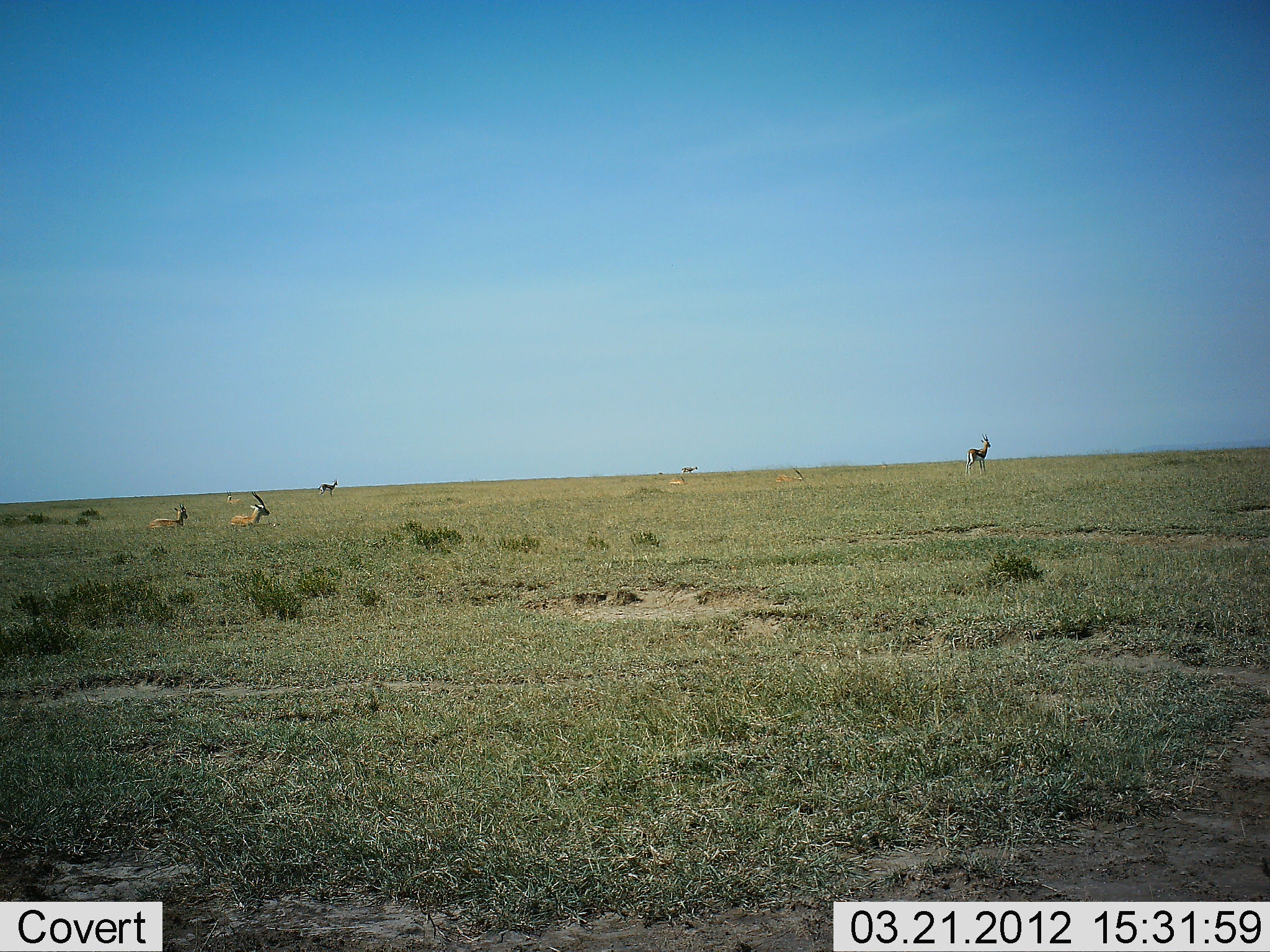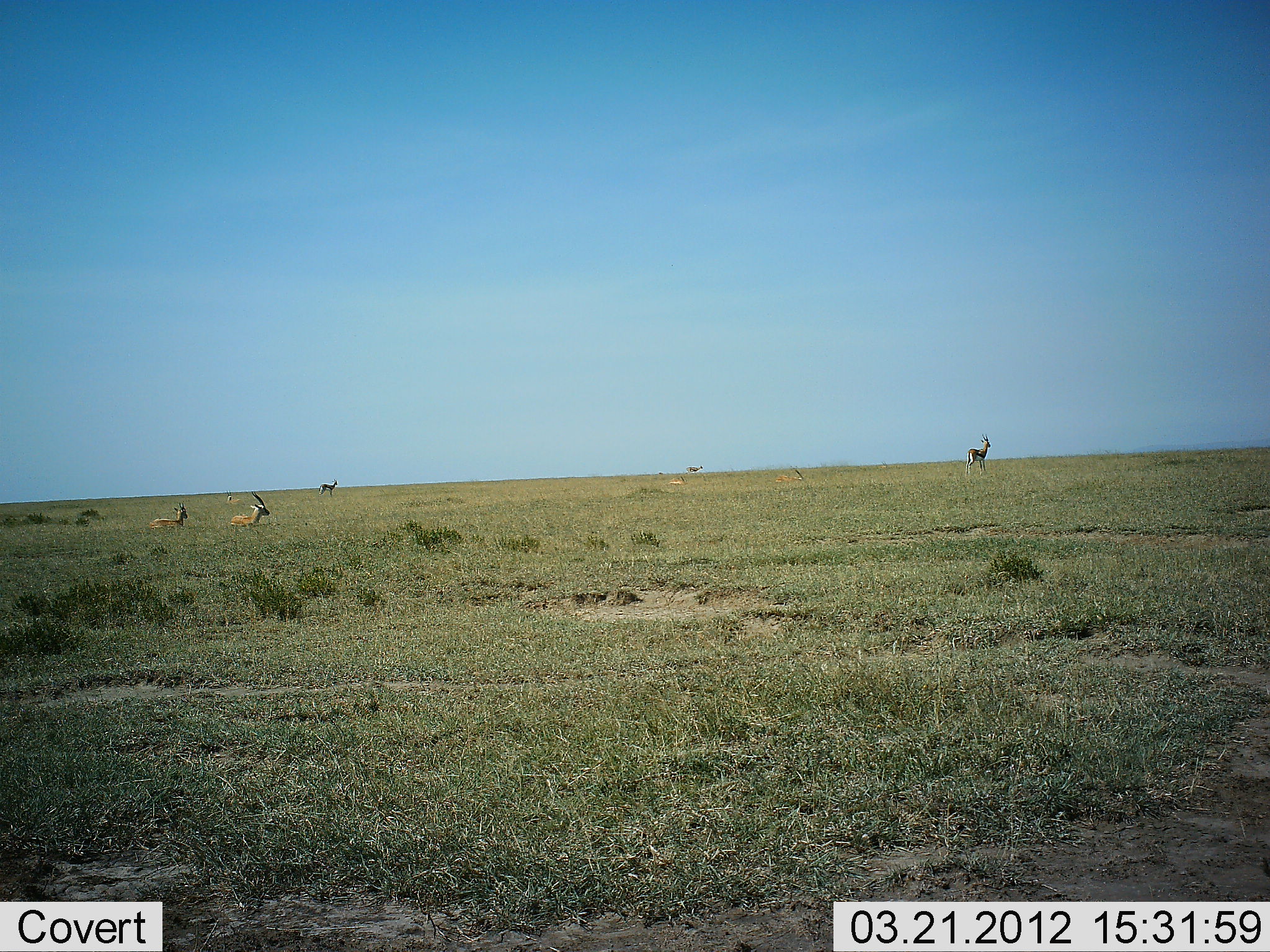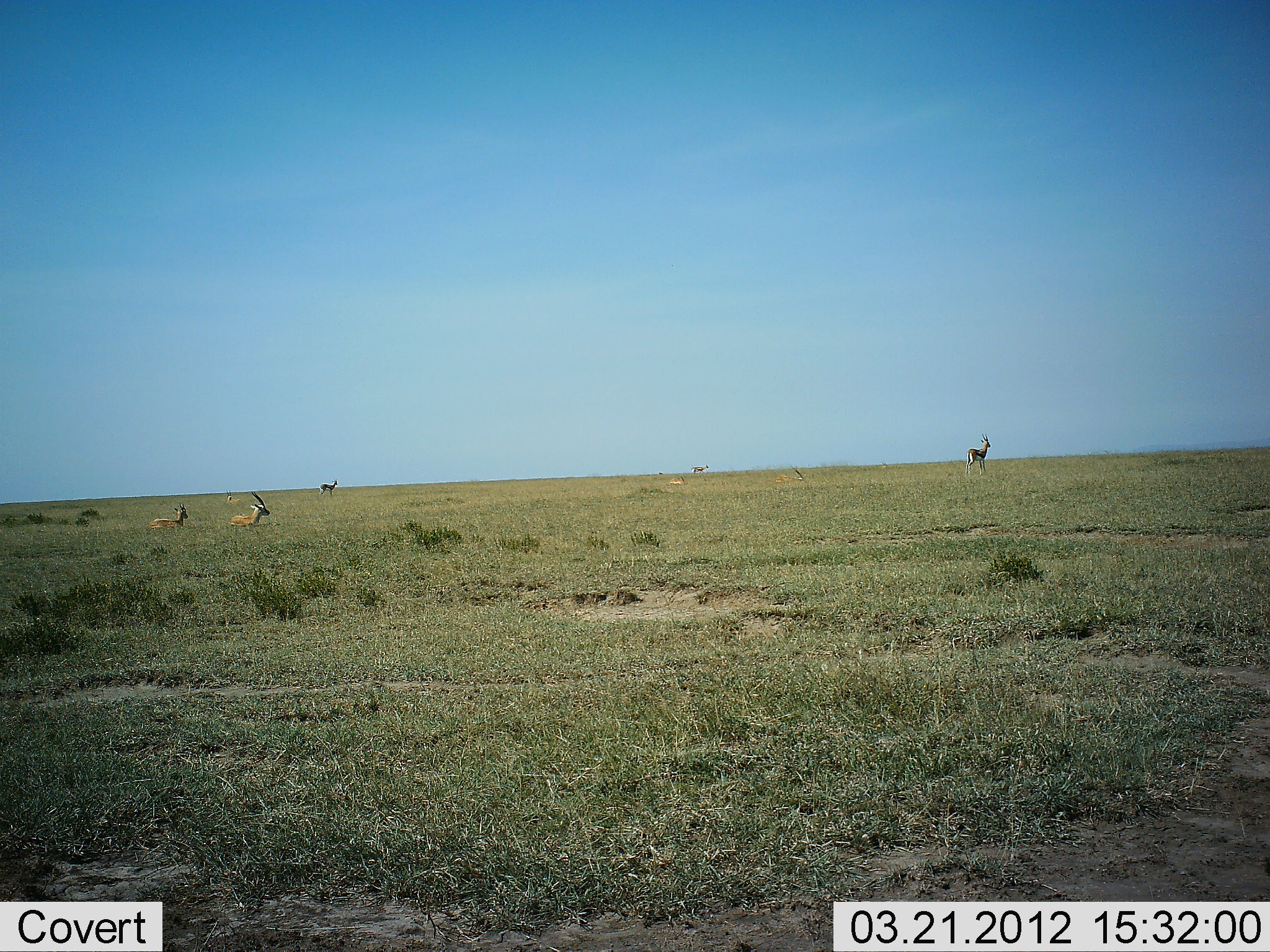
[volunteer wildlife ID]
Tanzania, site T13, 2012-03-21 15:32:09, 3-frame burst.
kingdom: Animalia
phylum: Chordata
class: Mammalia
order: Artiodactyla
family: Bovidae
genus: Nanger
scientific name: Nanger granti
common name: grant's gazelle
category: gazellegrants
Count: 5.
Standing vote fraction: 80%.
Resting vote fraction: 53%.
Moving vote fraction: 40%.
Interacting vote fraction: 0%.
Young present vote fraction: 0%.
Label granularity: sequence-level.